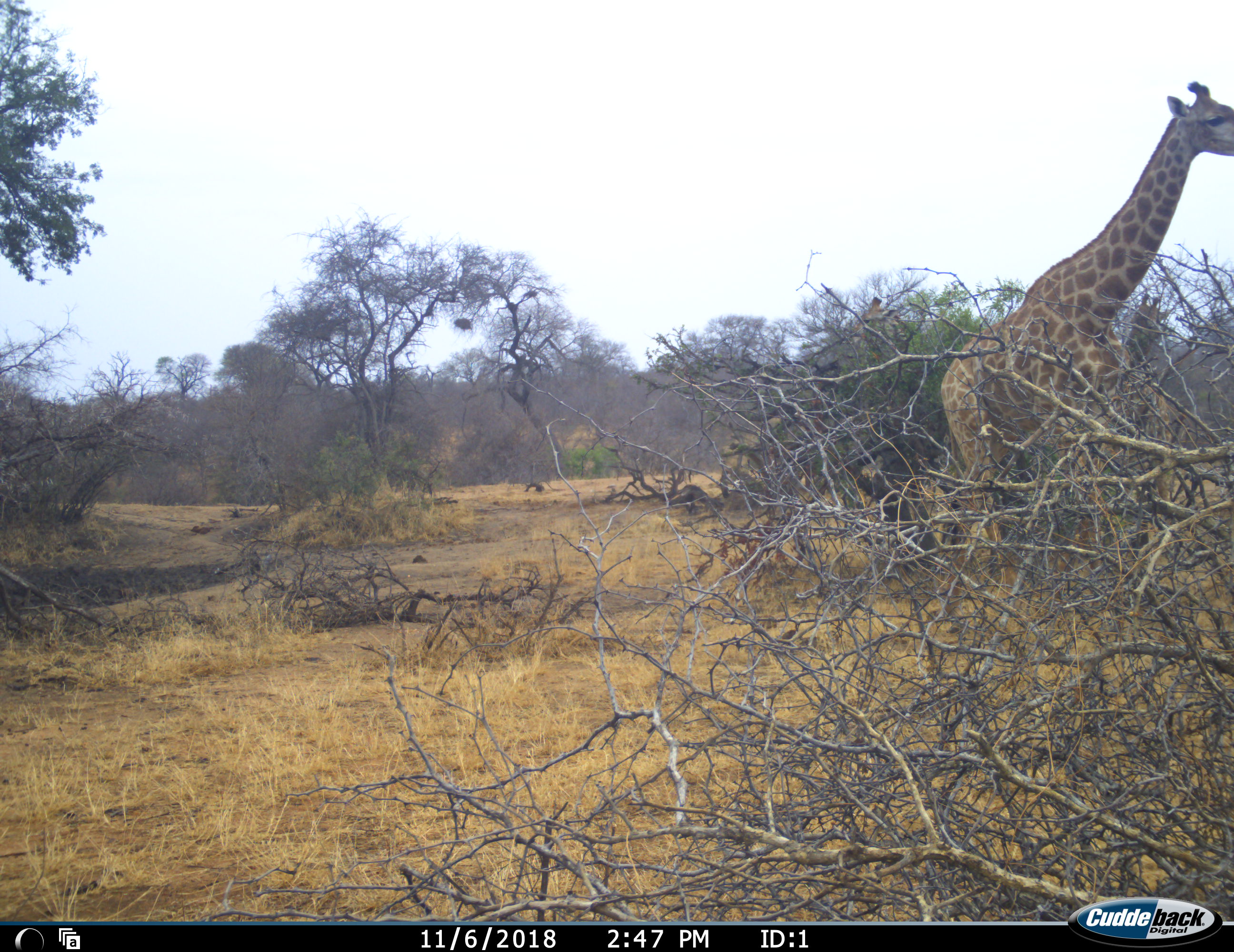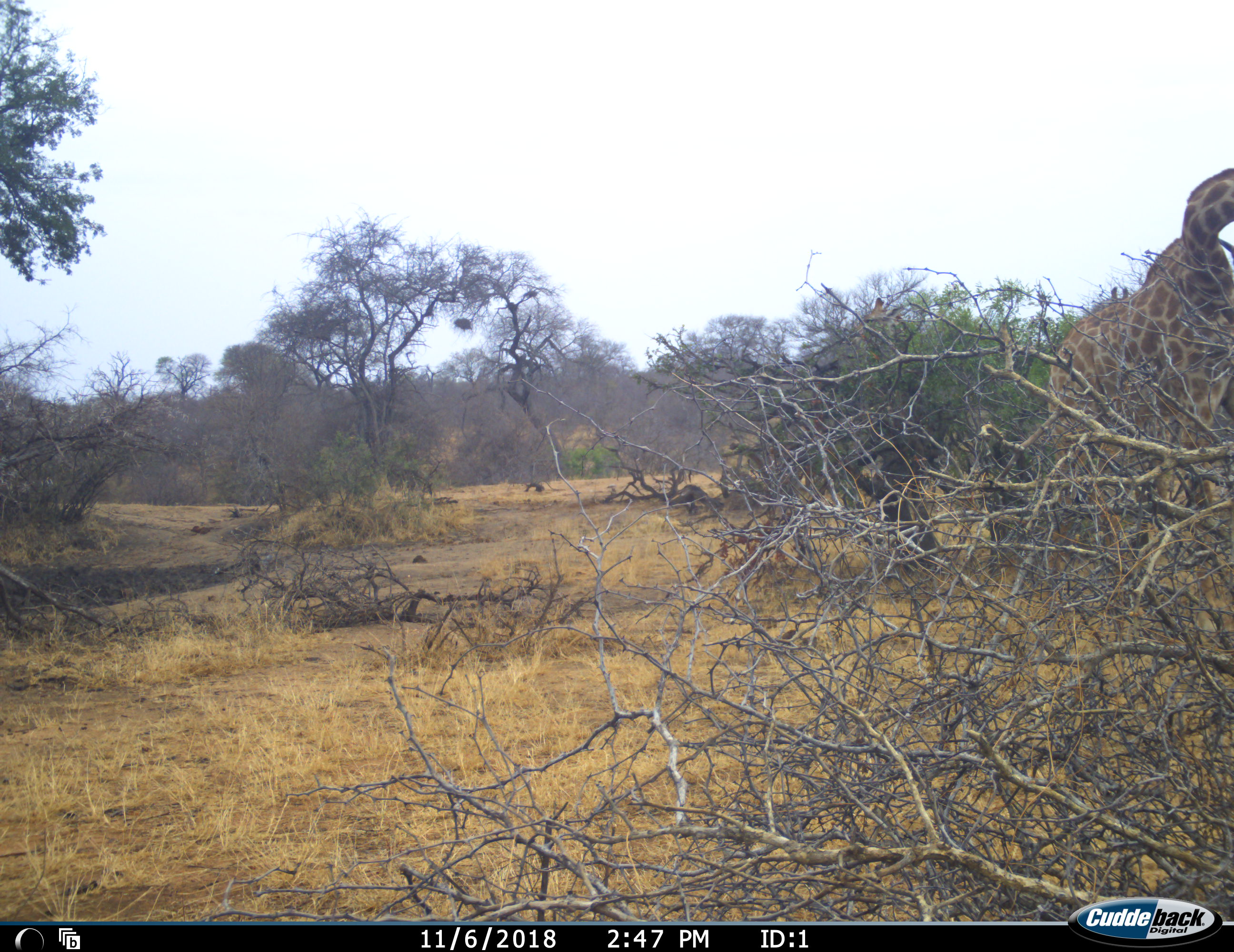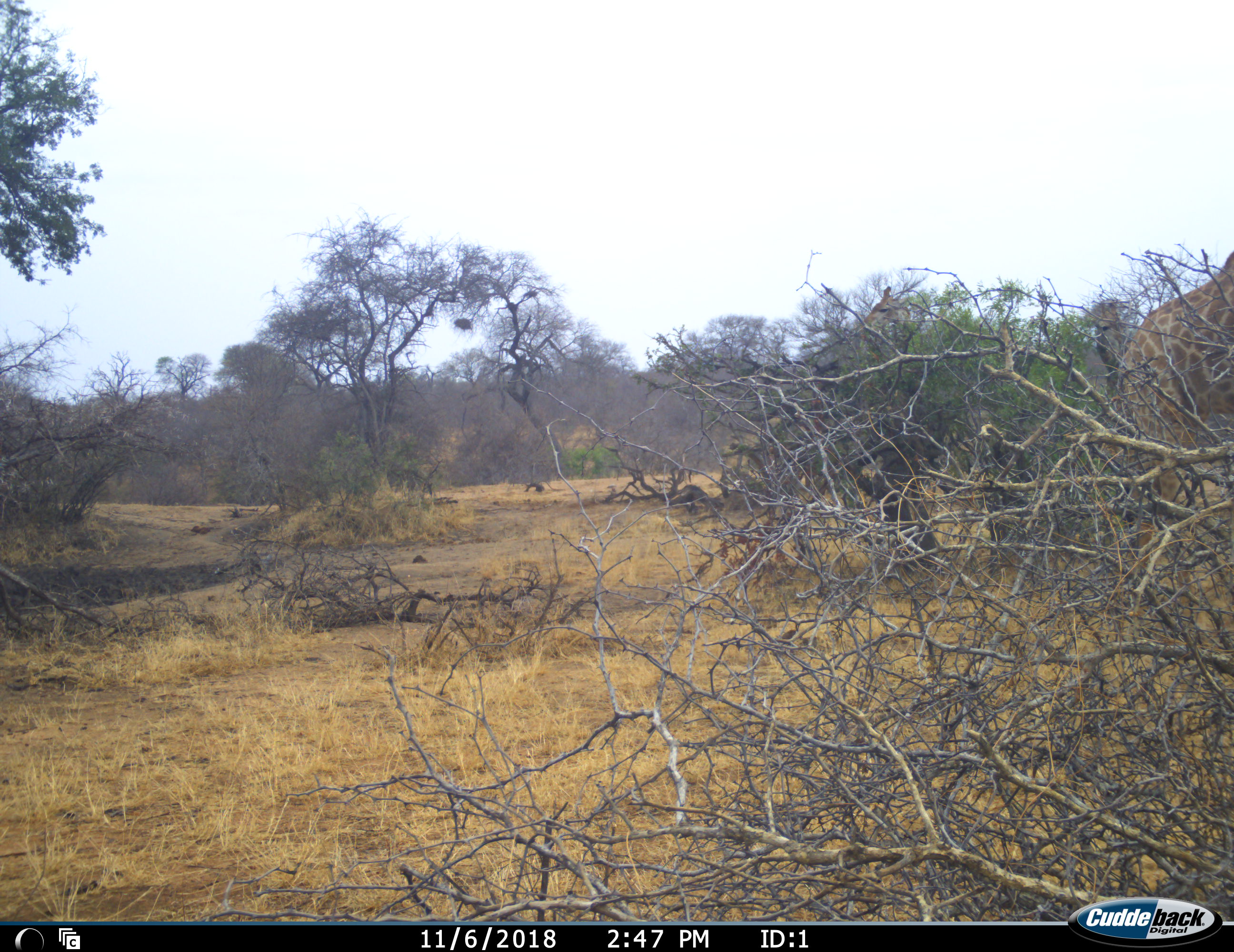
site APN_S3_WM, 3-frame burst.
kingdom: Animalia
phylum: Chordata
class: Mammalia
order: Artiodactyla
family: Giraffidae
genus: Giraffa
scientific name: Giraffa camelopardalis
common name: giraffe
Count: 2.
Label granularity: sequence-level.